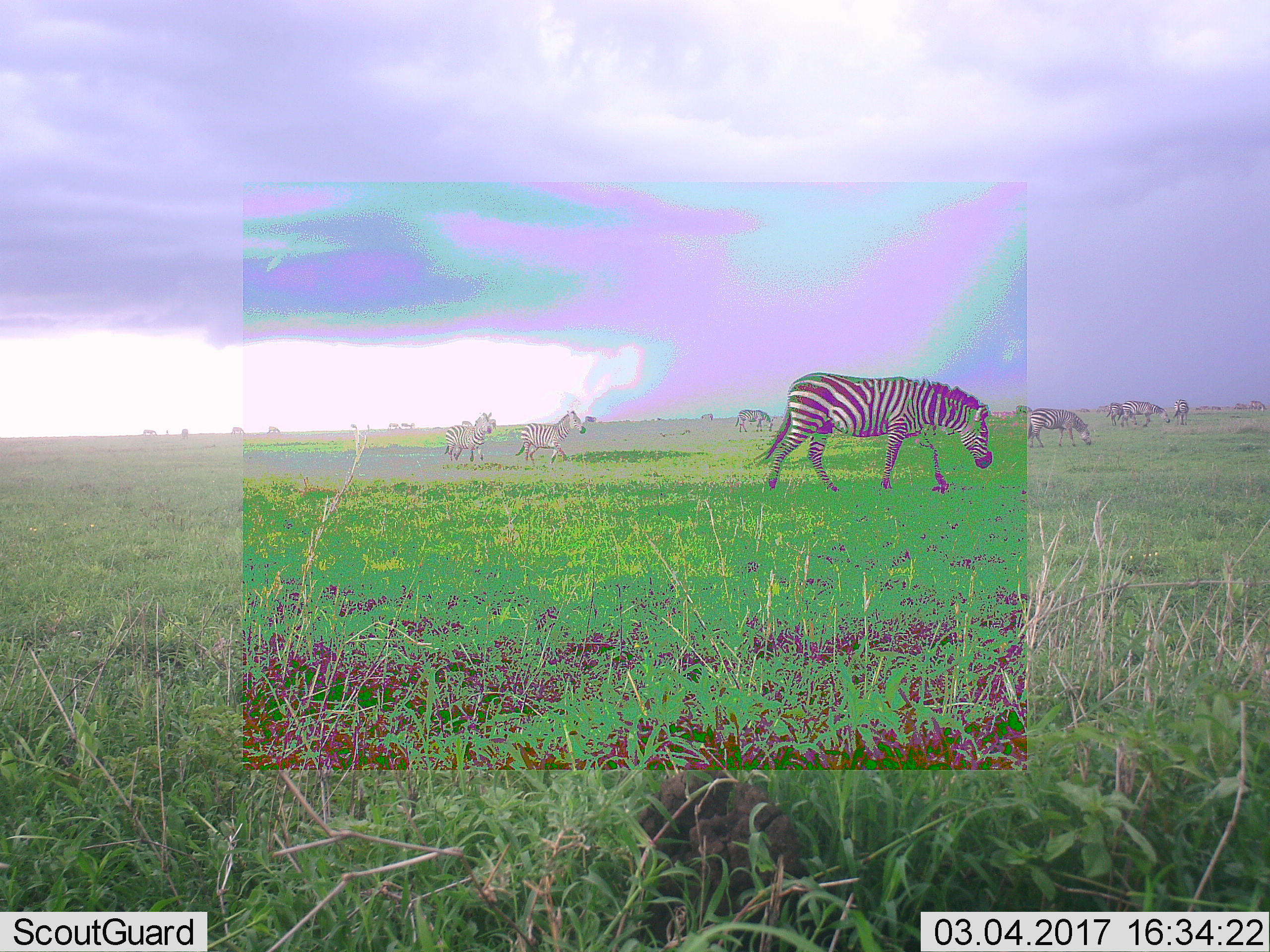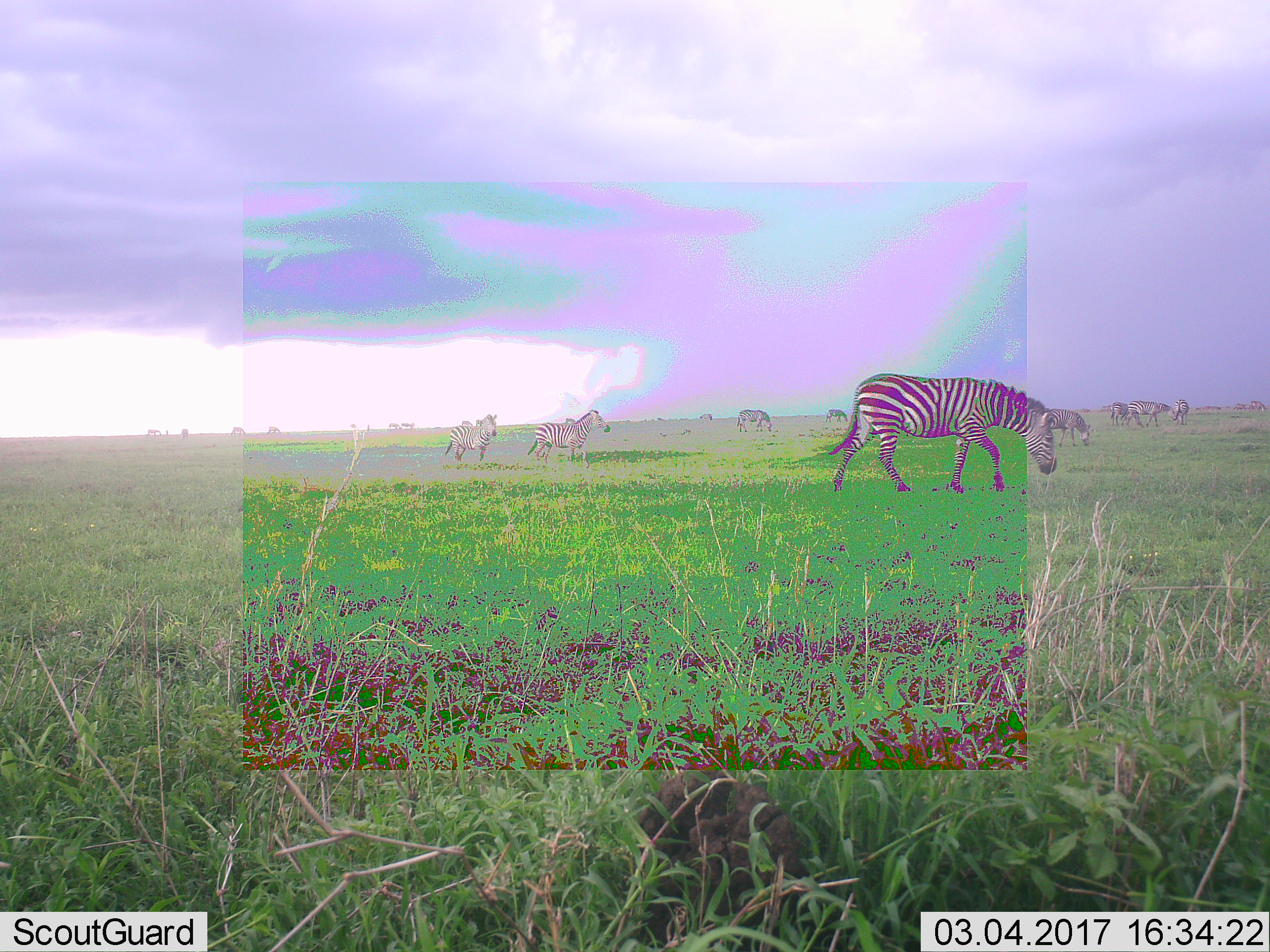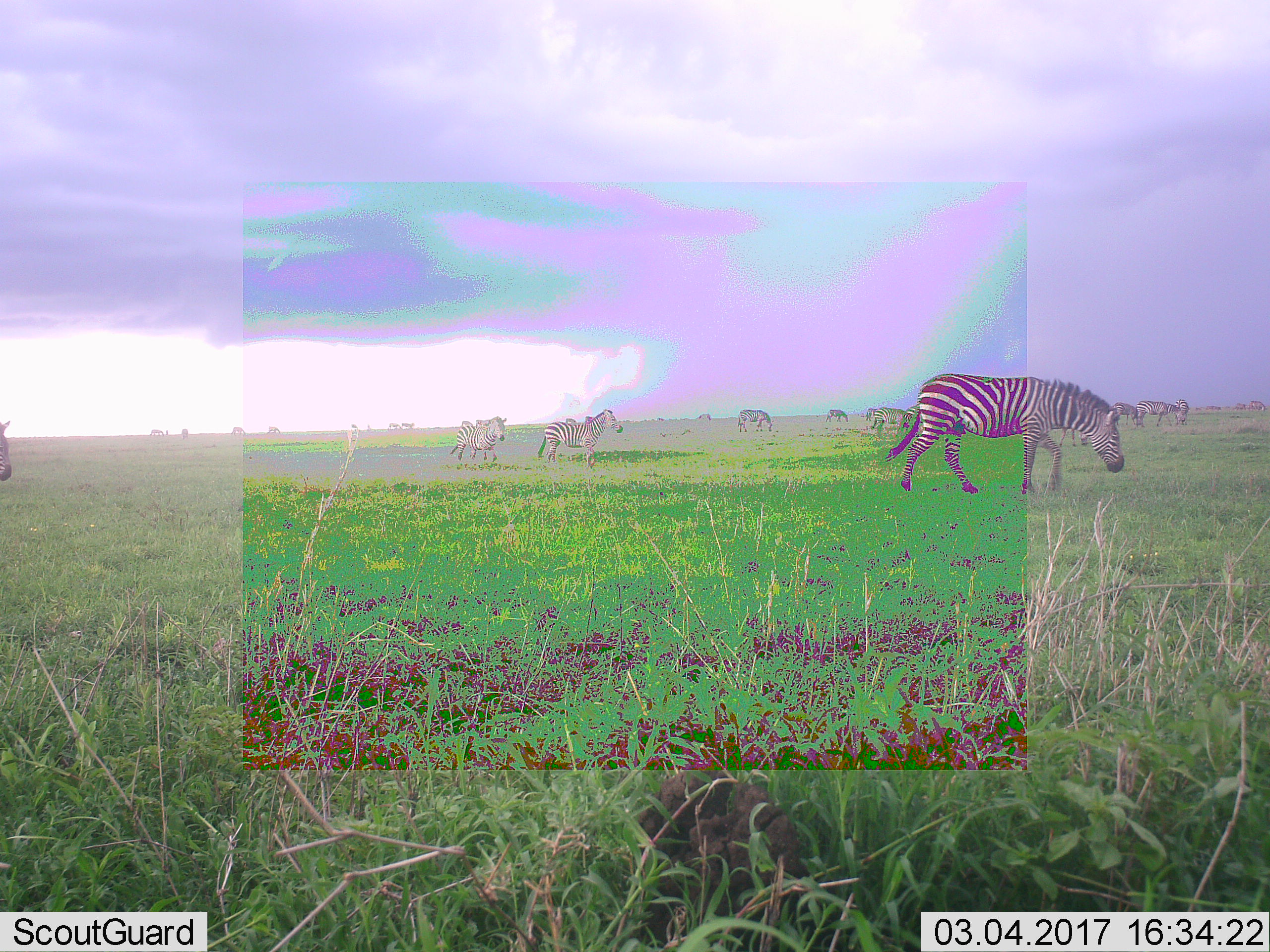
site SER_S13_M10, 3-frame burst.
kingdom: Animalia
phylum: Chordata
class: Mammalia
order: Perissodactyla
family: Equidae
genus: Equus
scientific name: Equus quagga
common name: plains zebra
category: zebraplains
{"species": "zebraplains (plains zebra) (Equus quagga)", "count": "11-50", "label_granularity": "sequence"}